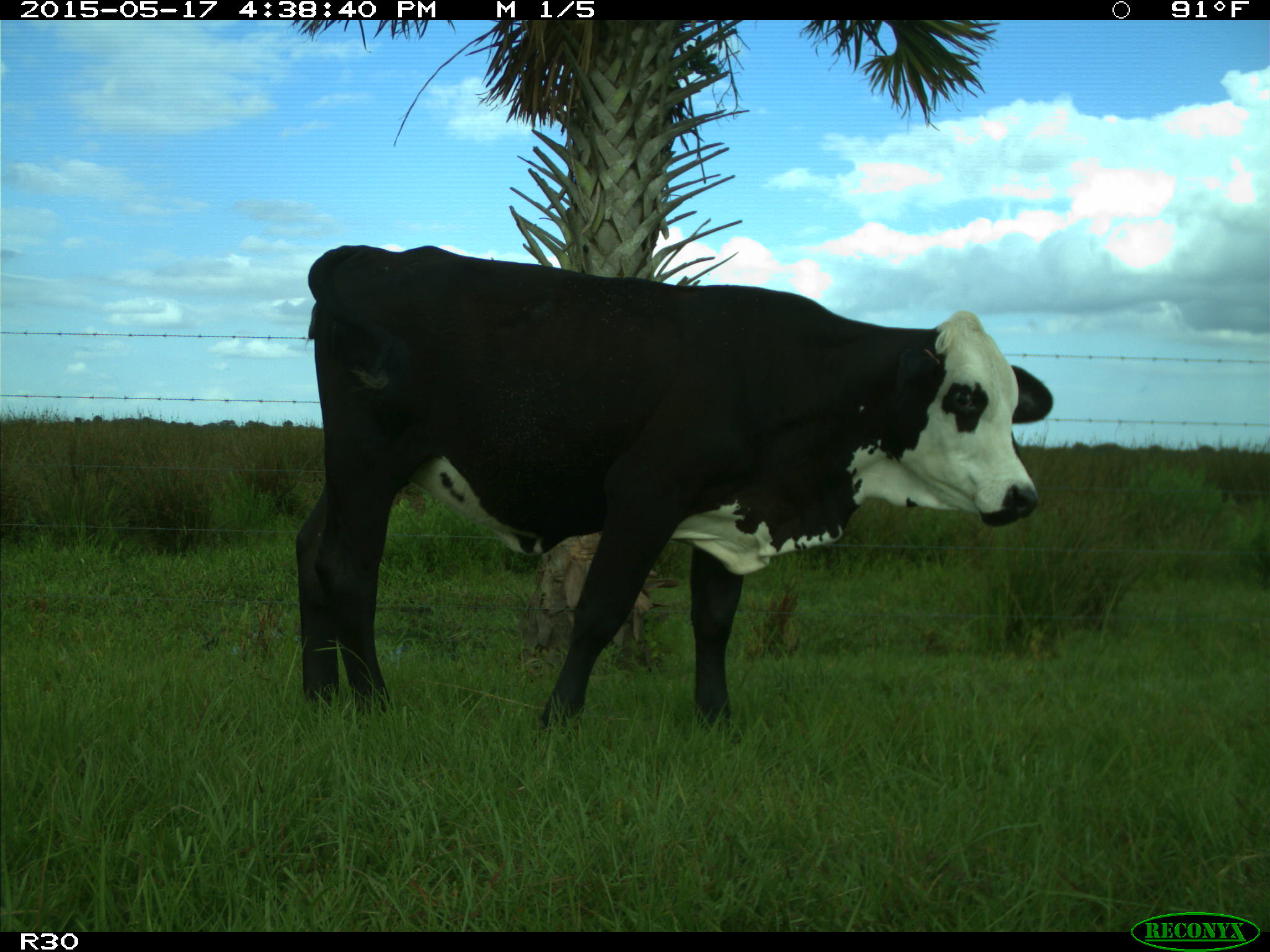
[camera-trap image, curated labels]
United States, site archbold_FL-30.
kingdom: Animalia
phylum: Chordata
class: Mammalia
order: Artiodactyla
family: Bovidae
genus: Bos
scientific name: Bos taurus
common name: domestic cow